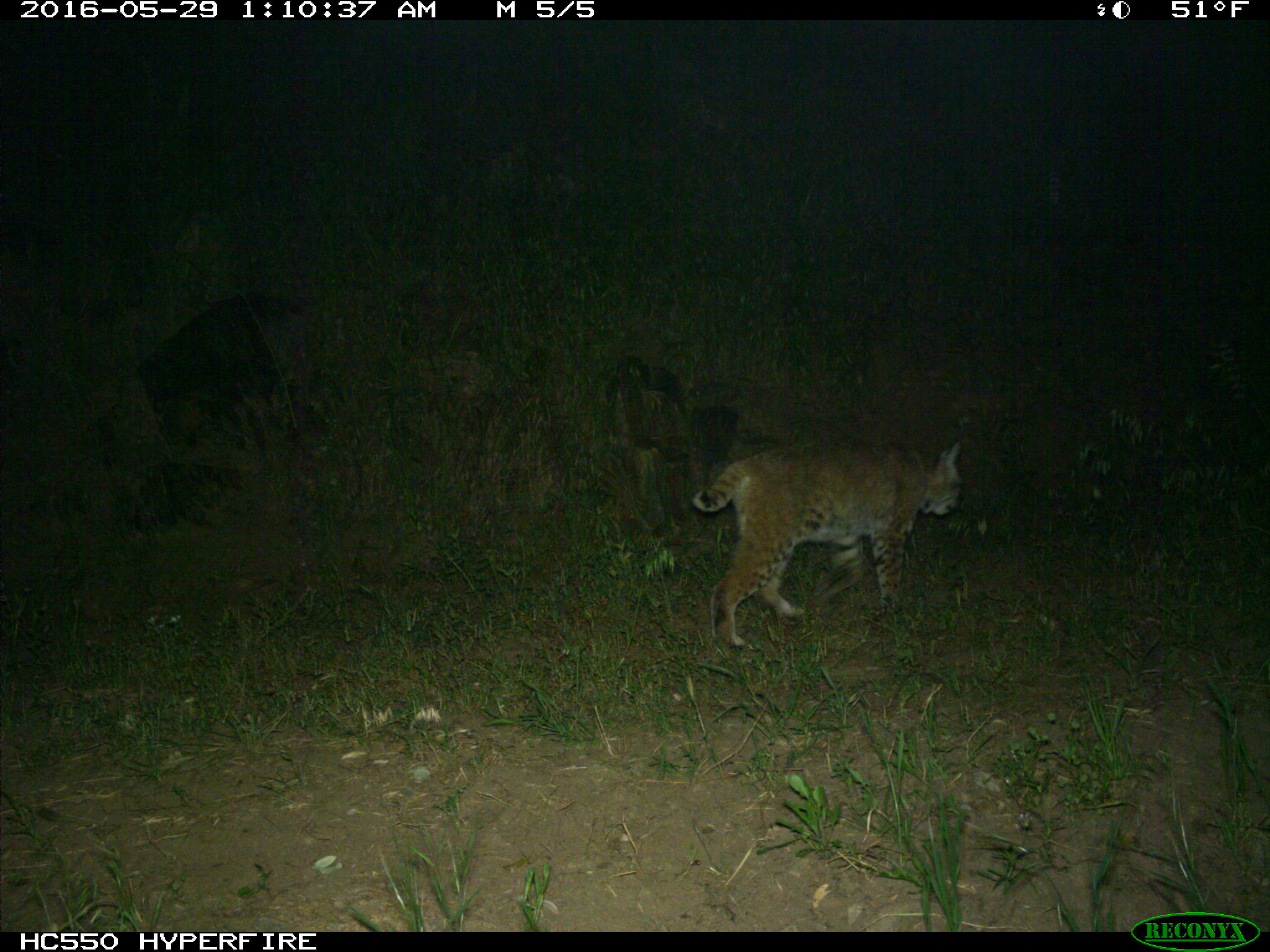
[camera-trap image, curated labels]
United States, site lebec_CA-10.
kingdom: Animalia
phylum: Chordata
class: Mammalia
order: Carnivora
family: Felidae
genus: Lynx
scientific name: Lynx rufus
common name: bobcat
Lynx rufus (bobcat).